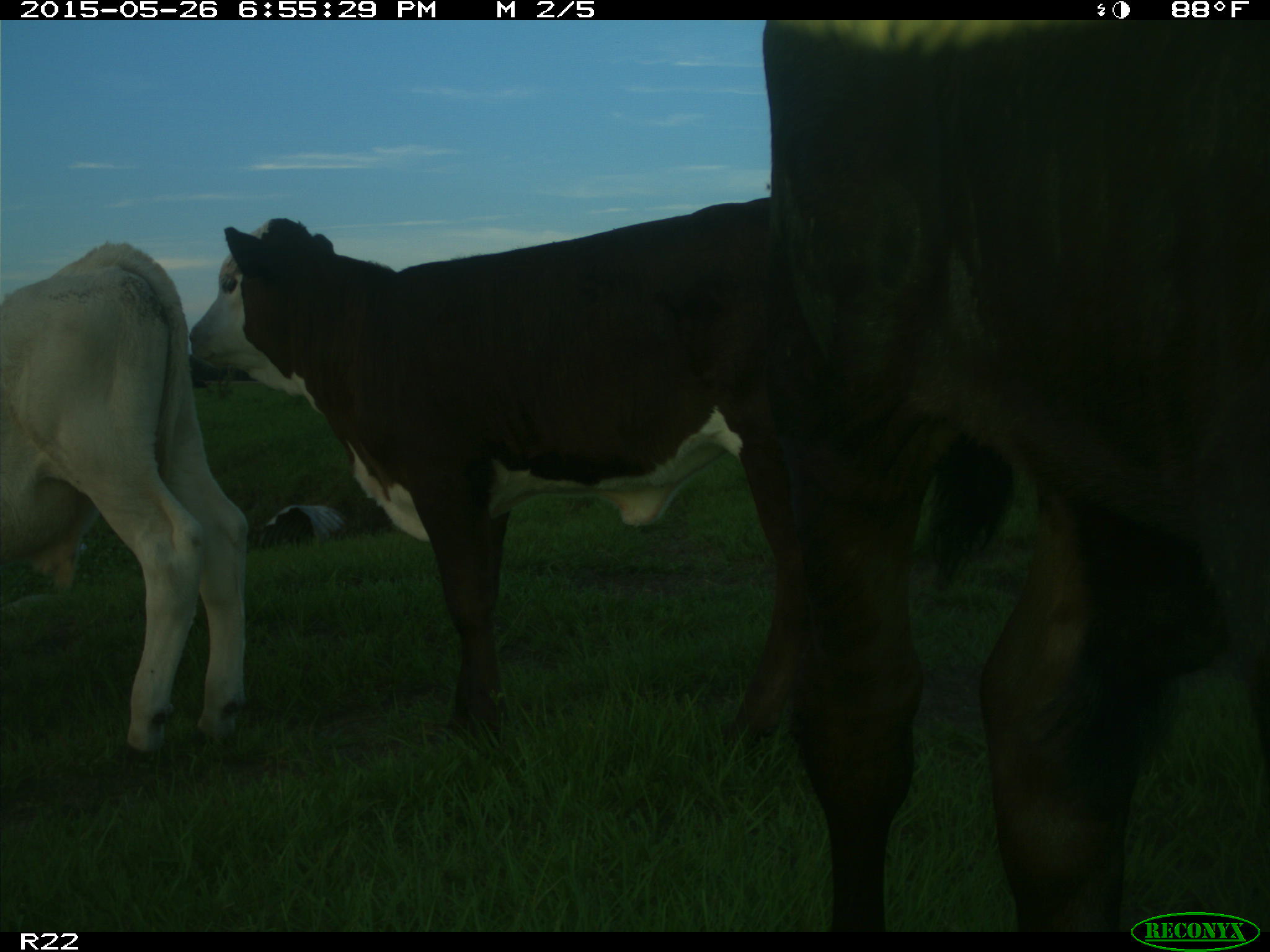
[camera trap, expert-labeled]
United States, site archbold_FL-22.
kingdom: Animalia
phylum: Chordata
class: Mammalia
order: Artiodactyla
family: Bovidae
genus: Bos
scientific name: Bos taurus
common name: domestic cow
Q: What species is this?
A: Bos taurus (domestic cow).